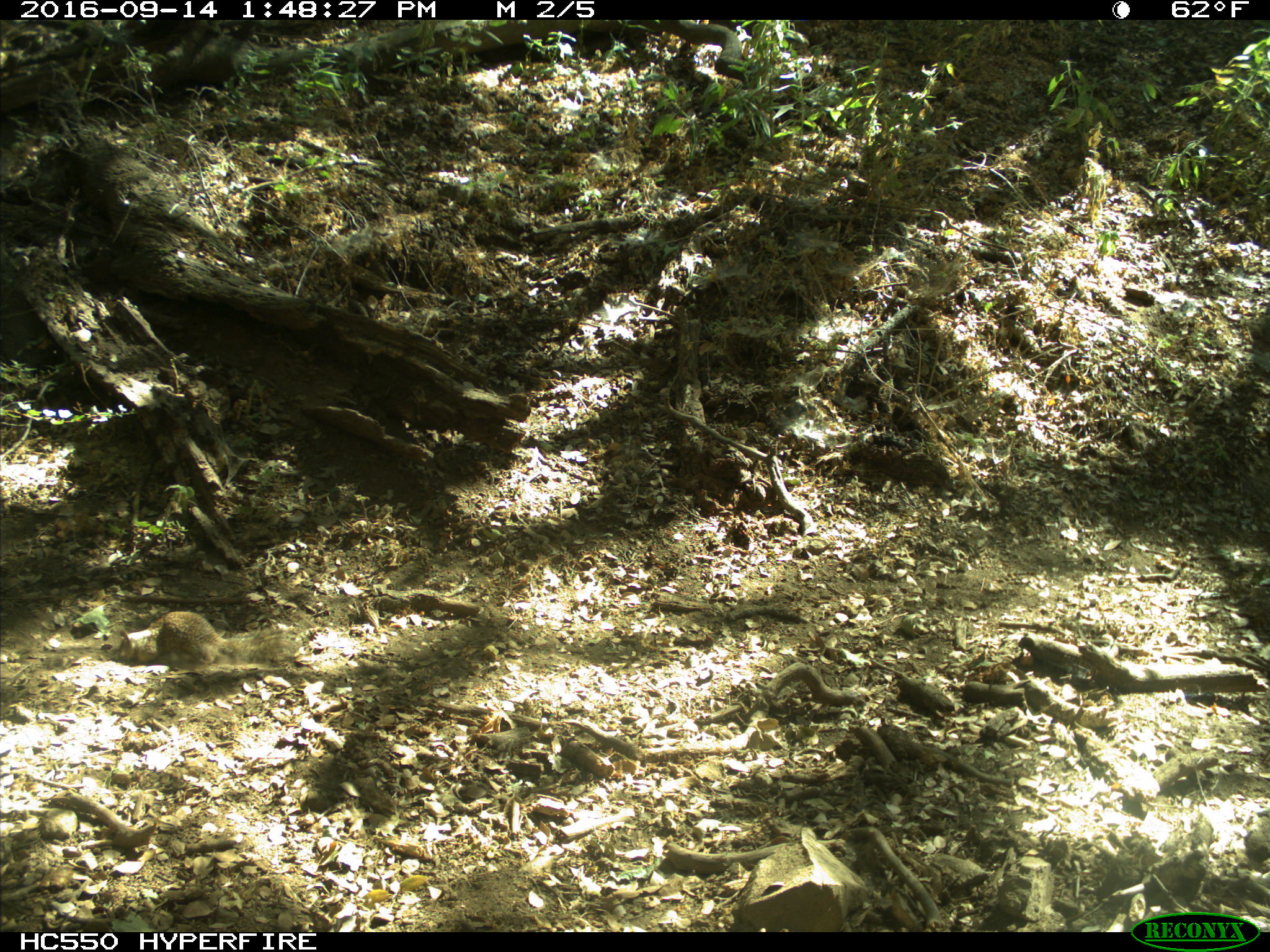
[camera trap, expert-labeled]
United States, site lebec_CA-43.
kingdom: Animalia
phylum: Chordata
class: Mammalia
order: Rodentia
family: Sciuridae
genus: Otospermophilus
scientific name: Otospermophilus beecheyi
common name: california ground squirrel